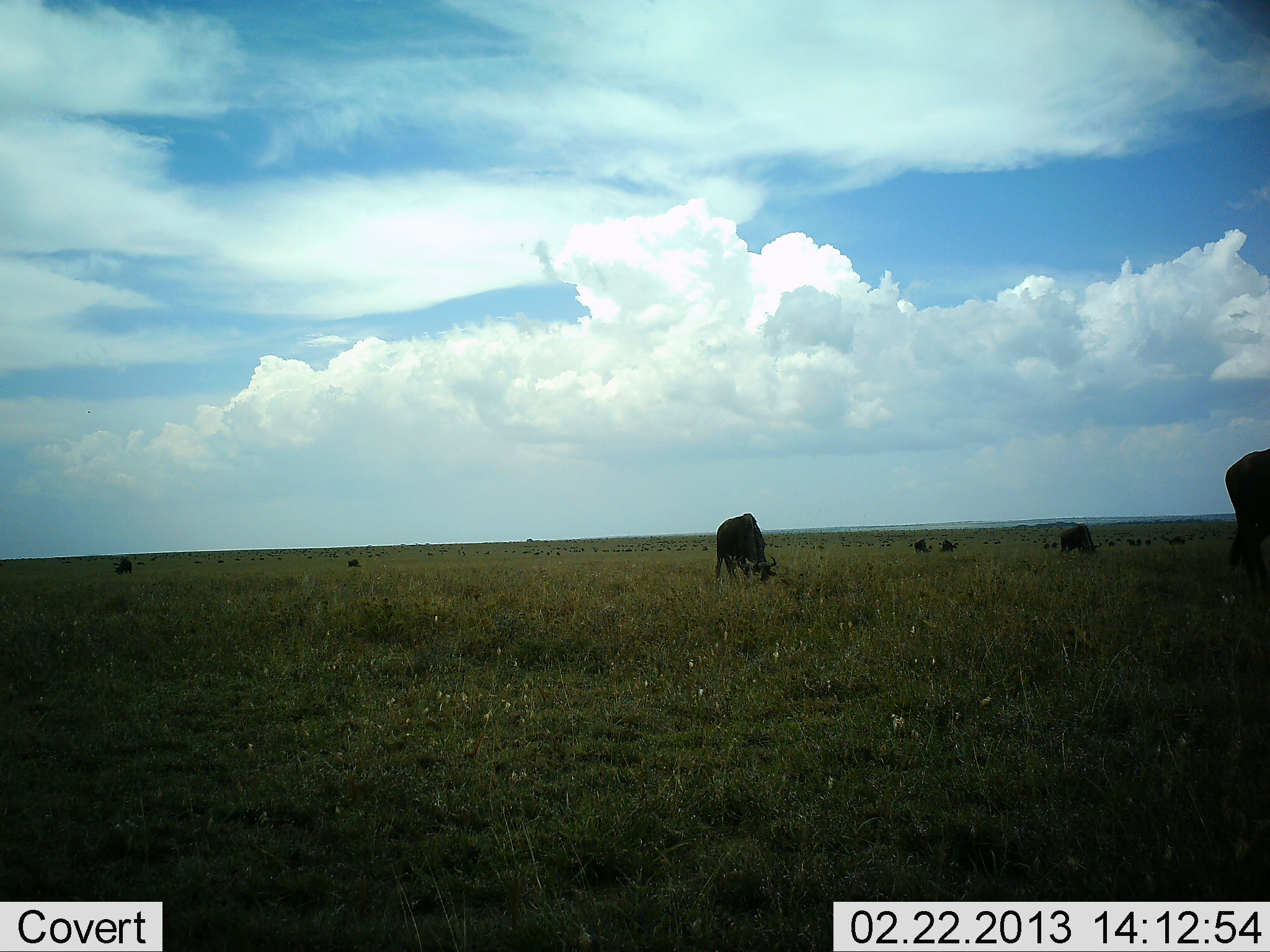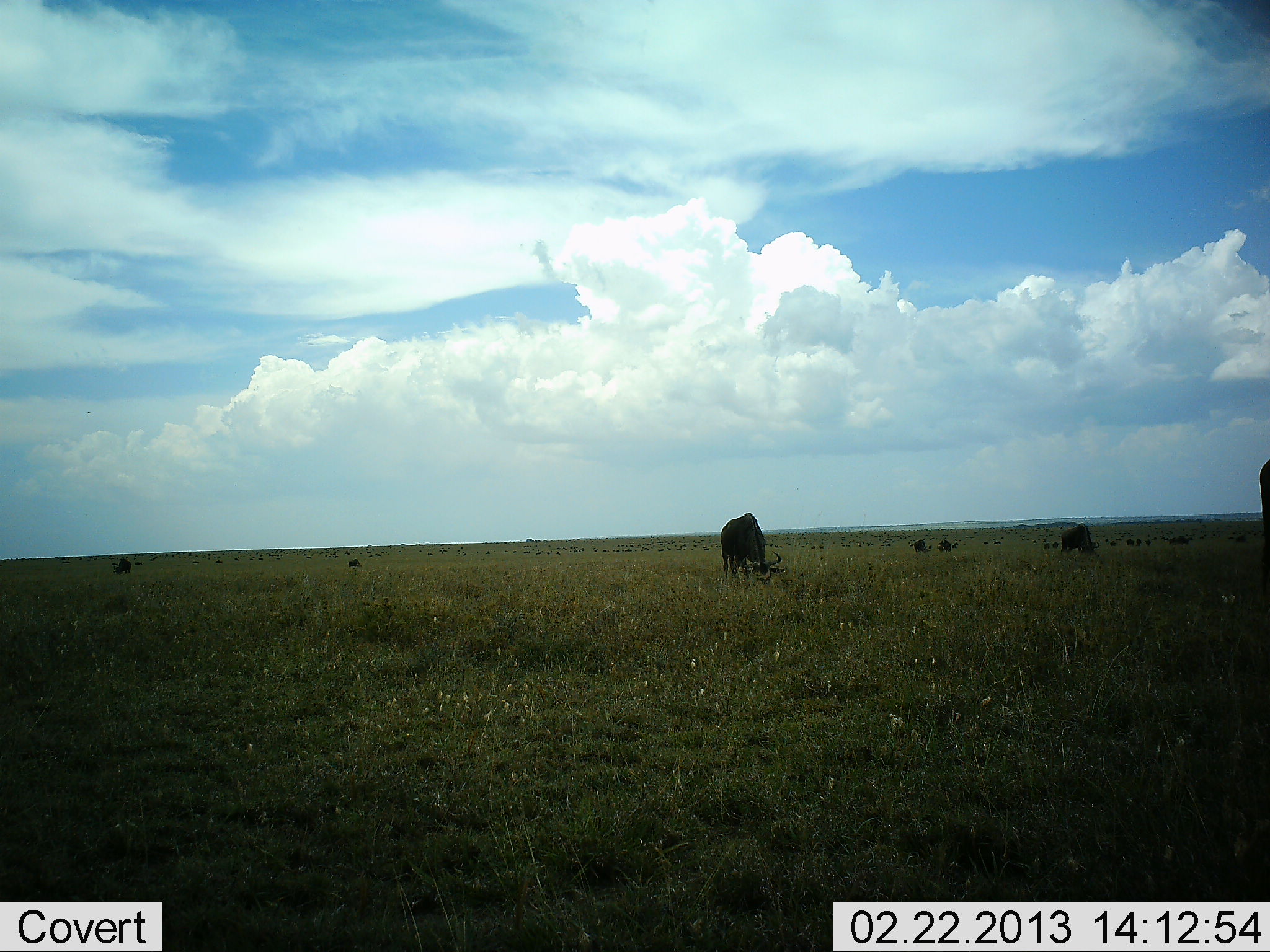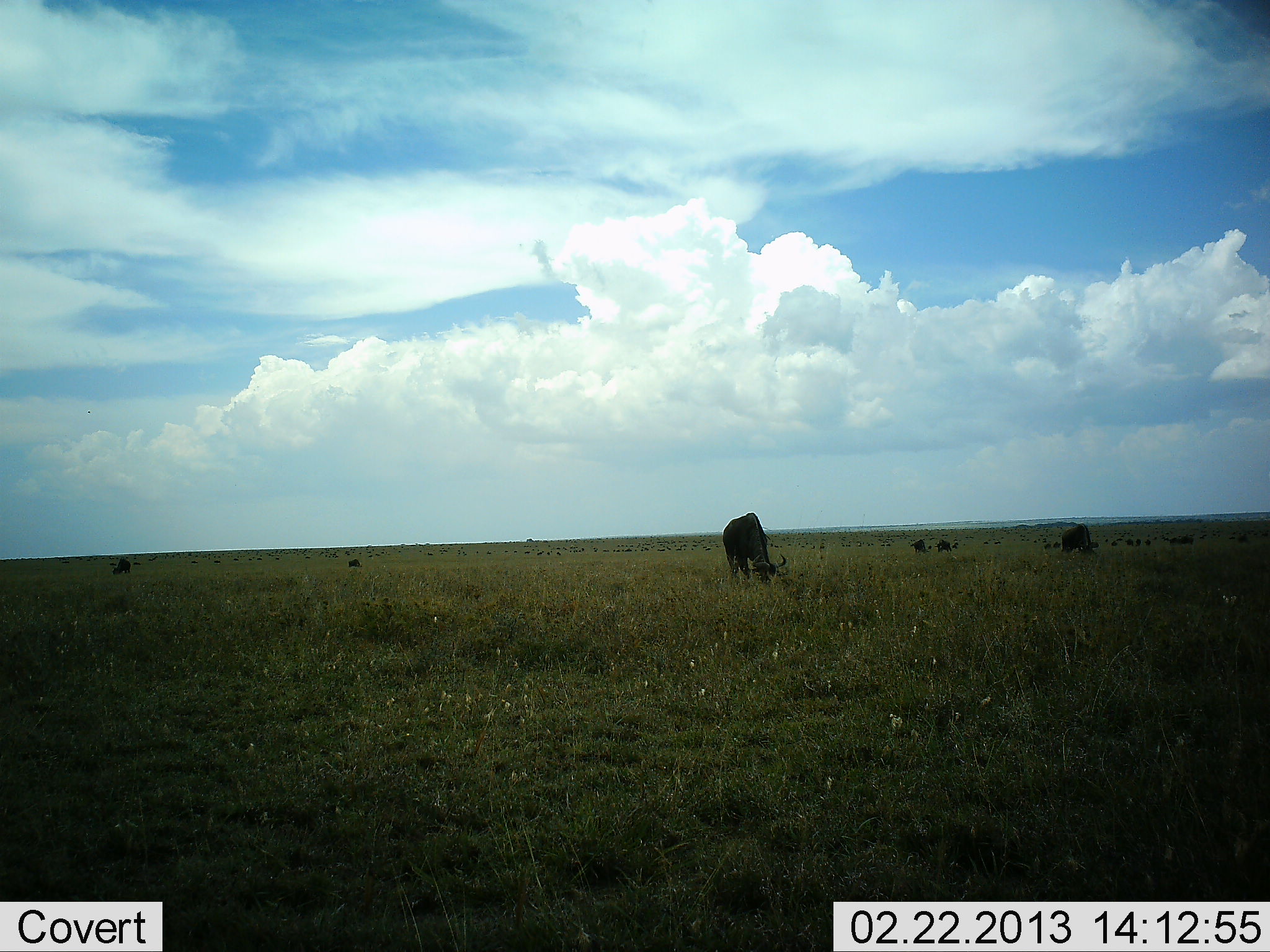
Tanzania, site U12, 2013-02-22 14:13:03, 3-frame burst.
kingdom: Animalia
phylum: Chordata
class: Mammalia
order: Artiodactyla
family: Bovidae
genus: Connochaetes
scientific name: Connochaetes taurinus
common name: blue wildebeest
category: wildebeest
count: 11-50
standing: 44%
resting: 6%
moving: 26%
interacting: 0%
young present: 0%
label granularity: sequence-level